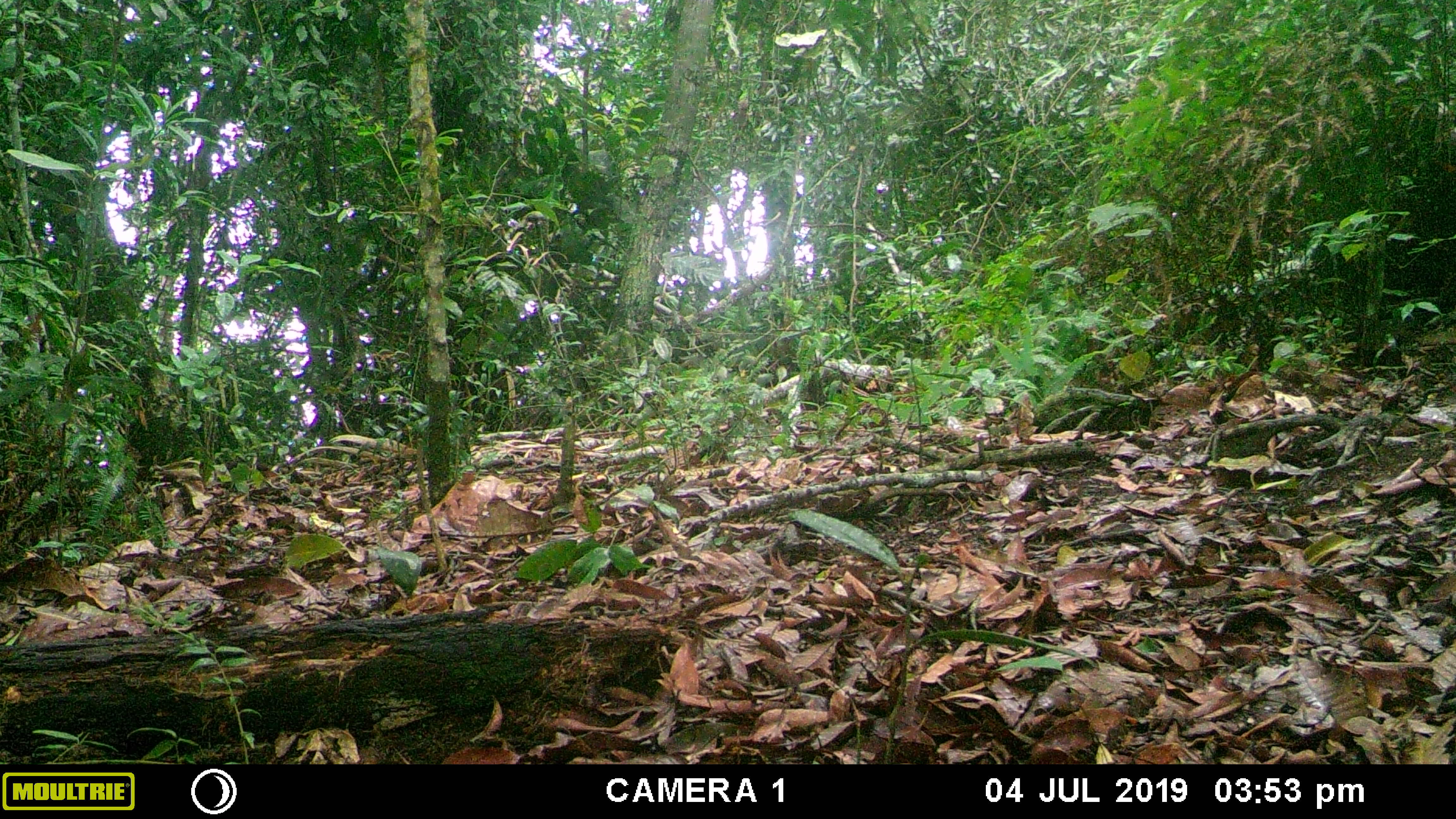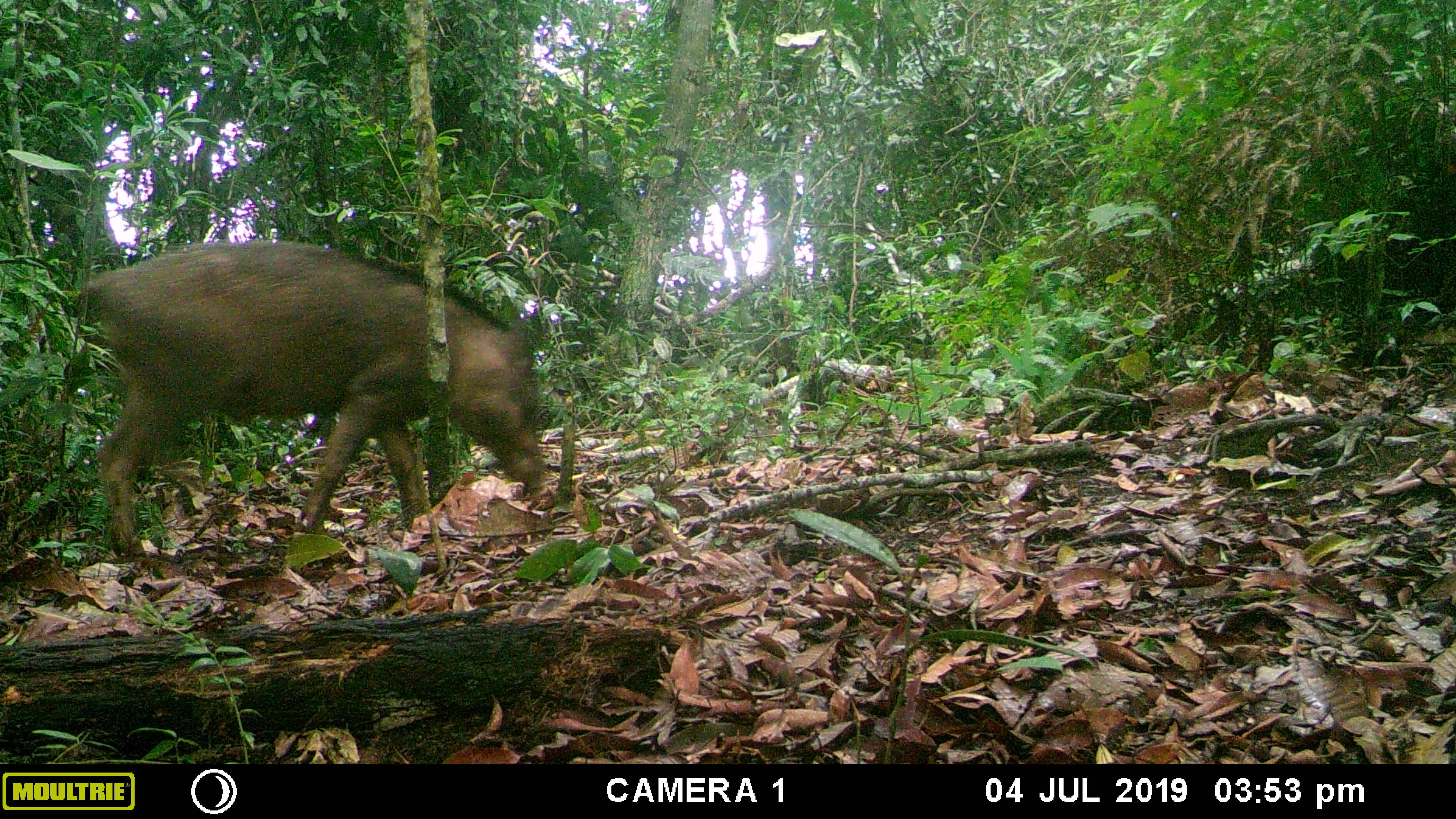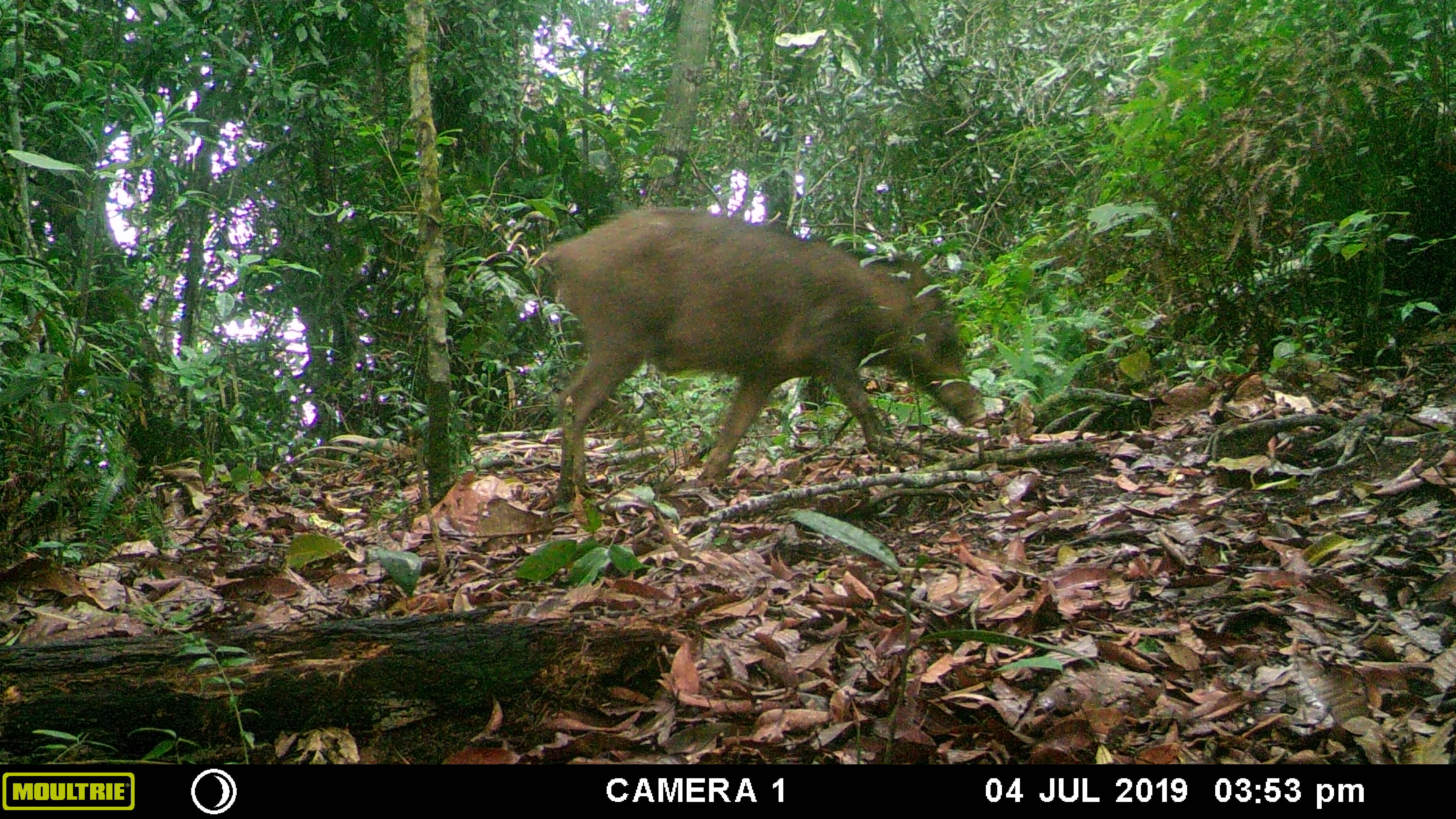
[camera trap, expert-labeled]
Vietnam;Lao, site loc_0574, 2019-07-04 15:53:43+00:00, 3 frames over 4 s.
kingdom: Animalia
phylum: Chordata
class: Mammalia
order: Artiodactyla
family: Suidae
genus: Sus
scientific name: Sus scrofa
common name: eurasian wild pig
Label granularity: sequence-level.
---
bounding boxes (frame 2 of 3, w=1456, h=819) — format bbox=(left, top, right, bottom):
eurasian wild pig: bbox=(76, 236, 545, 559)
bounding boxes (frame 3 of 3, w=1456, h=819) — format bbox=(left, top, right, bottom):
eurasian wild pig: bbox=(530, 204, 986, 505)